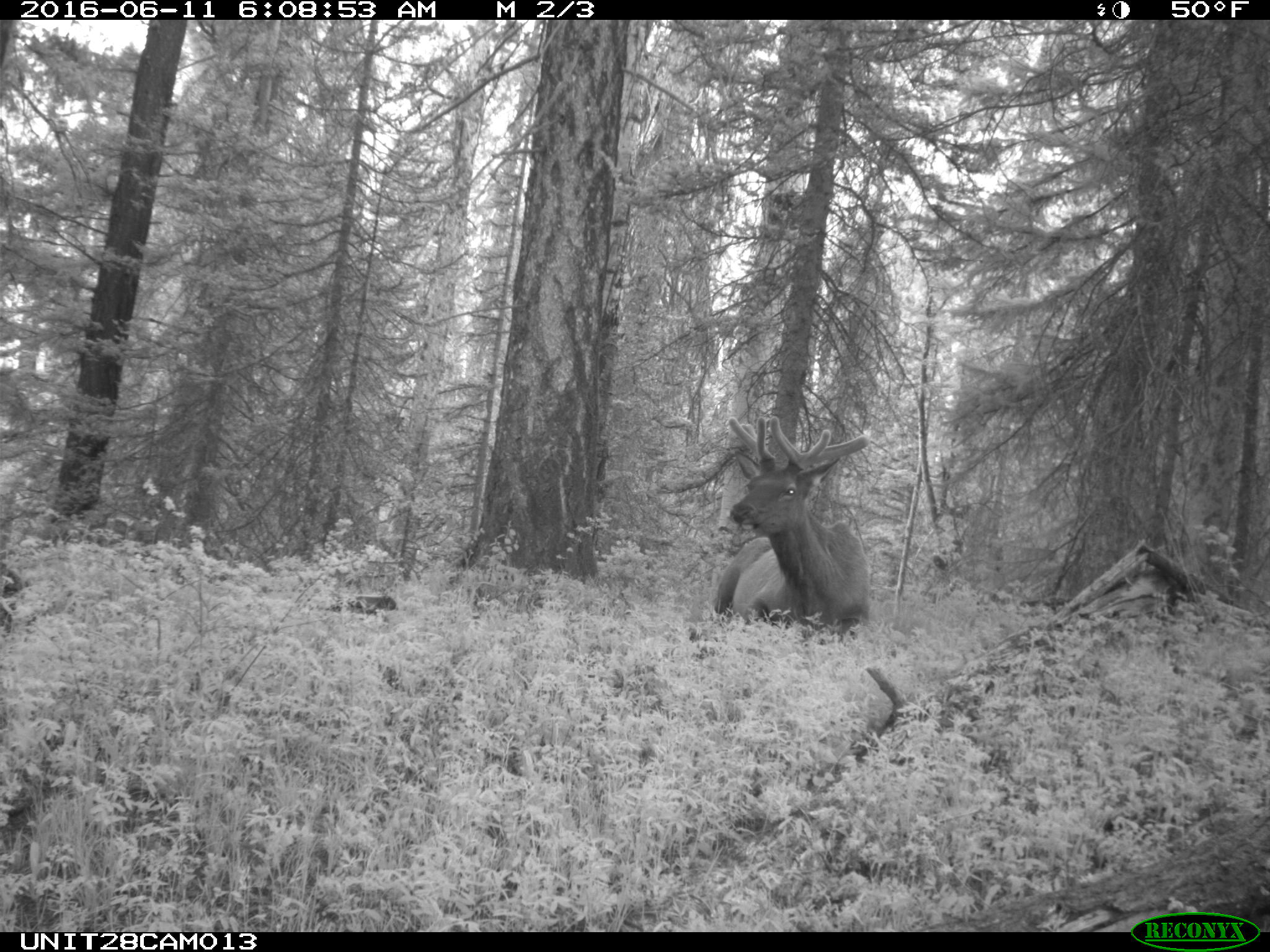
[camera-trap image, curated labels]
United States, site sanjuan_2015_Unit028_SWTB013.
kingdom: Animalia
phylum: Chordata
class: Mammalia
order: Artiodactyla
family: Cervidae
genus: Cervus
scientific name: Cervus elaphus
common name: red deer